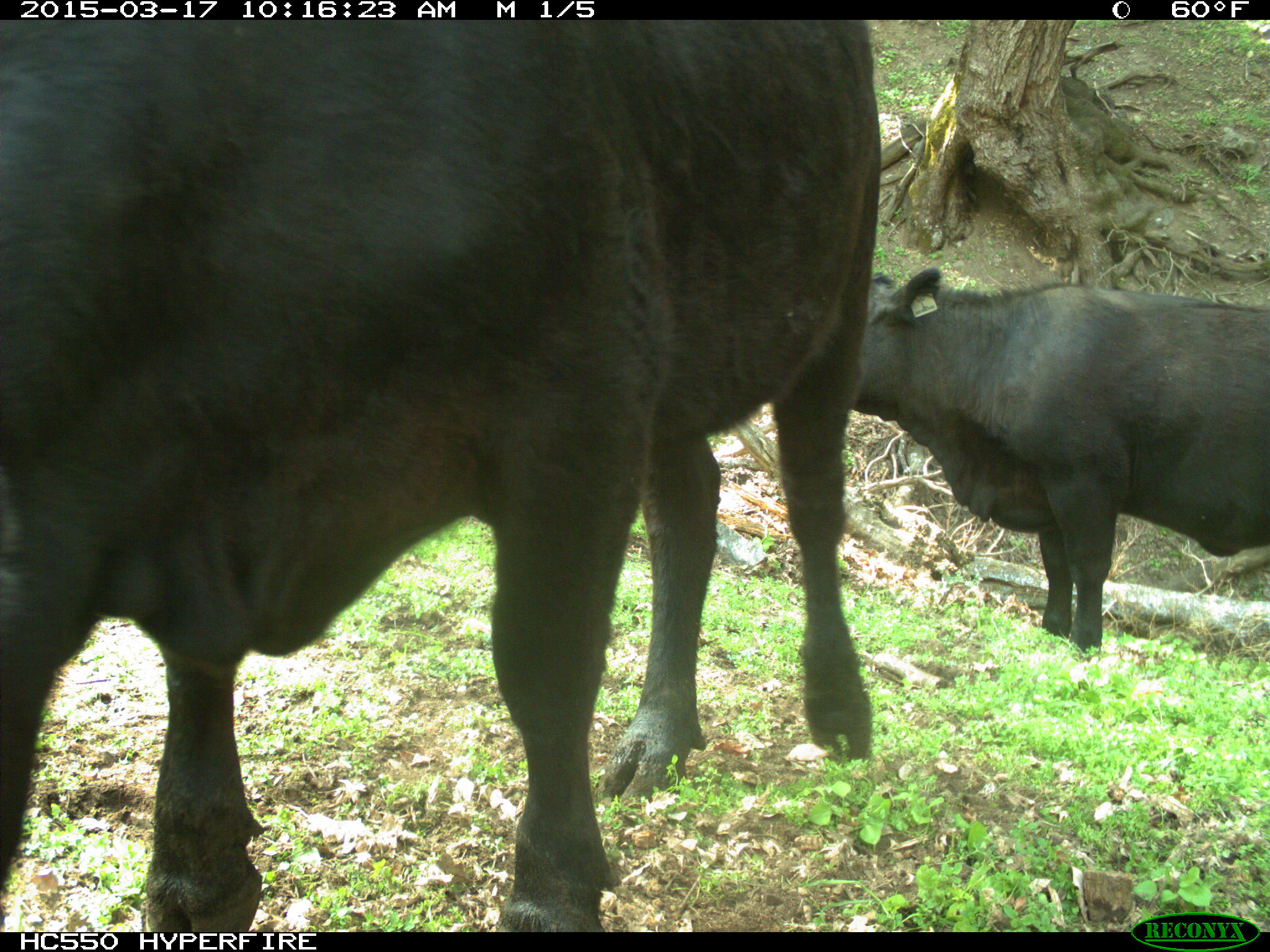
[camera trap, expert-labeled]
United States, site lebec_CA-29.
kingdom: Animalia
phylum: Chordata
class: Mammalia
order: Artiodactyla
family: Bovidae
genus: Bos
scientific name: Bos taurus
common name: domestic cow